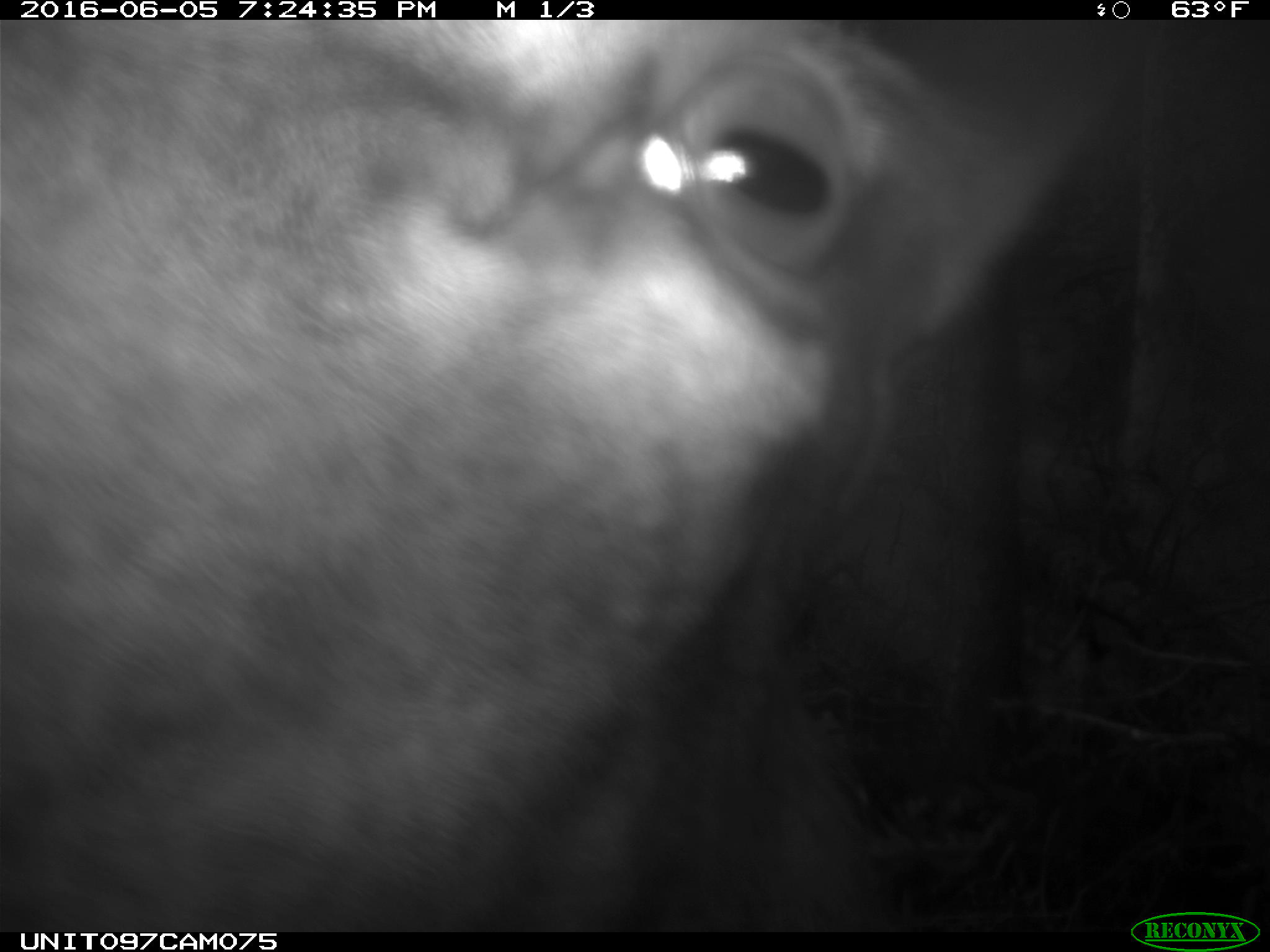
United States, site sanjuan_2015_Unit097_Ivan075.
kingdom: Animalia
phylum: Chordata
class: Mammalia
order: Artiodactyla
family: Cervidae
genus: Cervus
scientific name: Cervus elaphus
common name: red deer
Cervus elaphus (red deer).